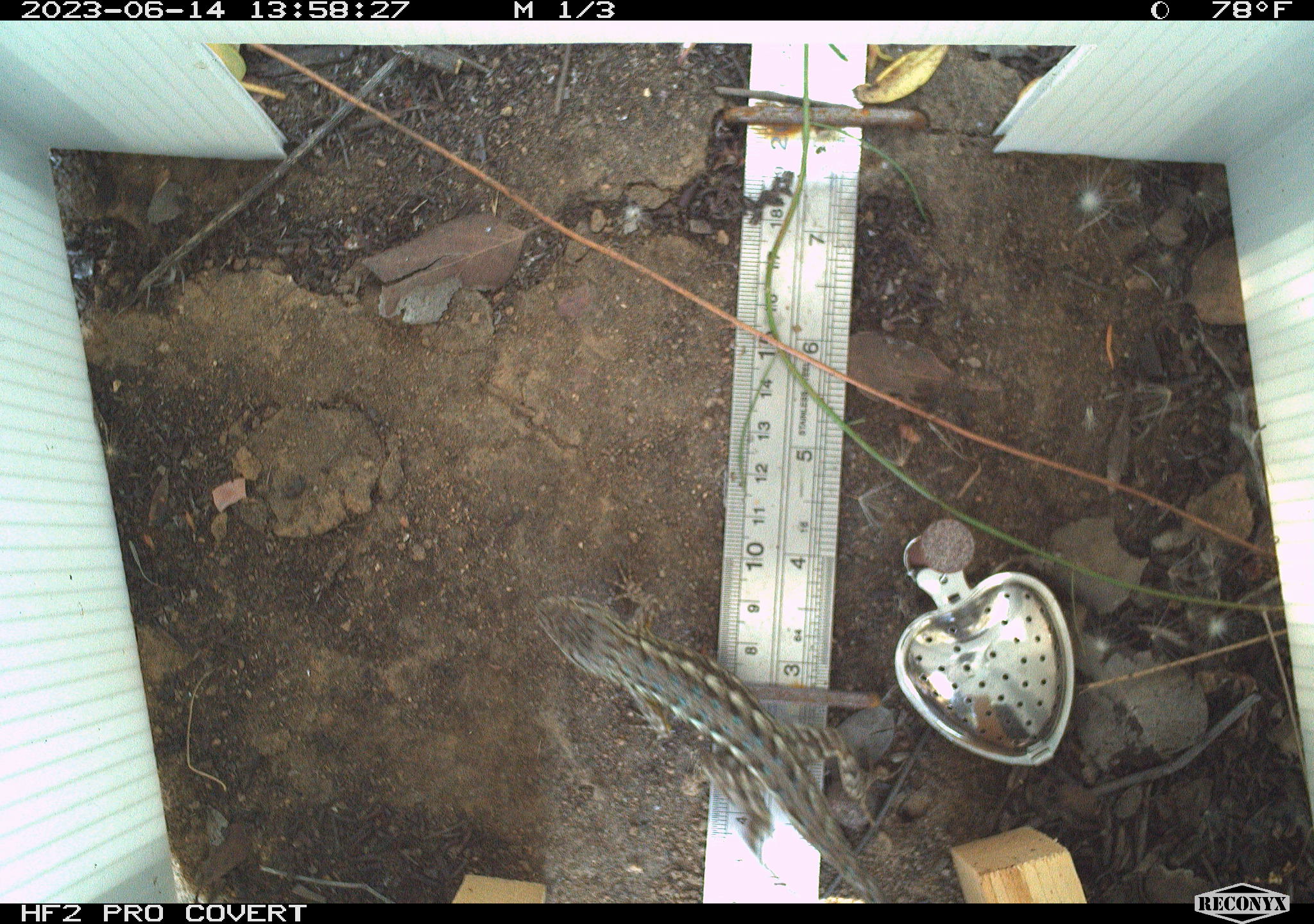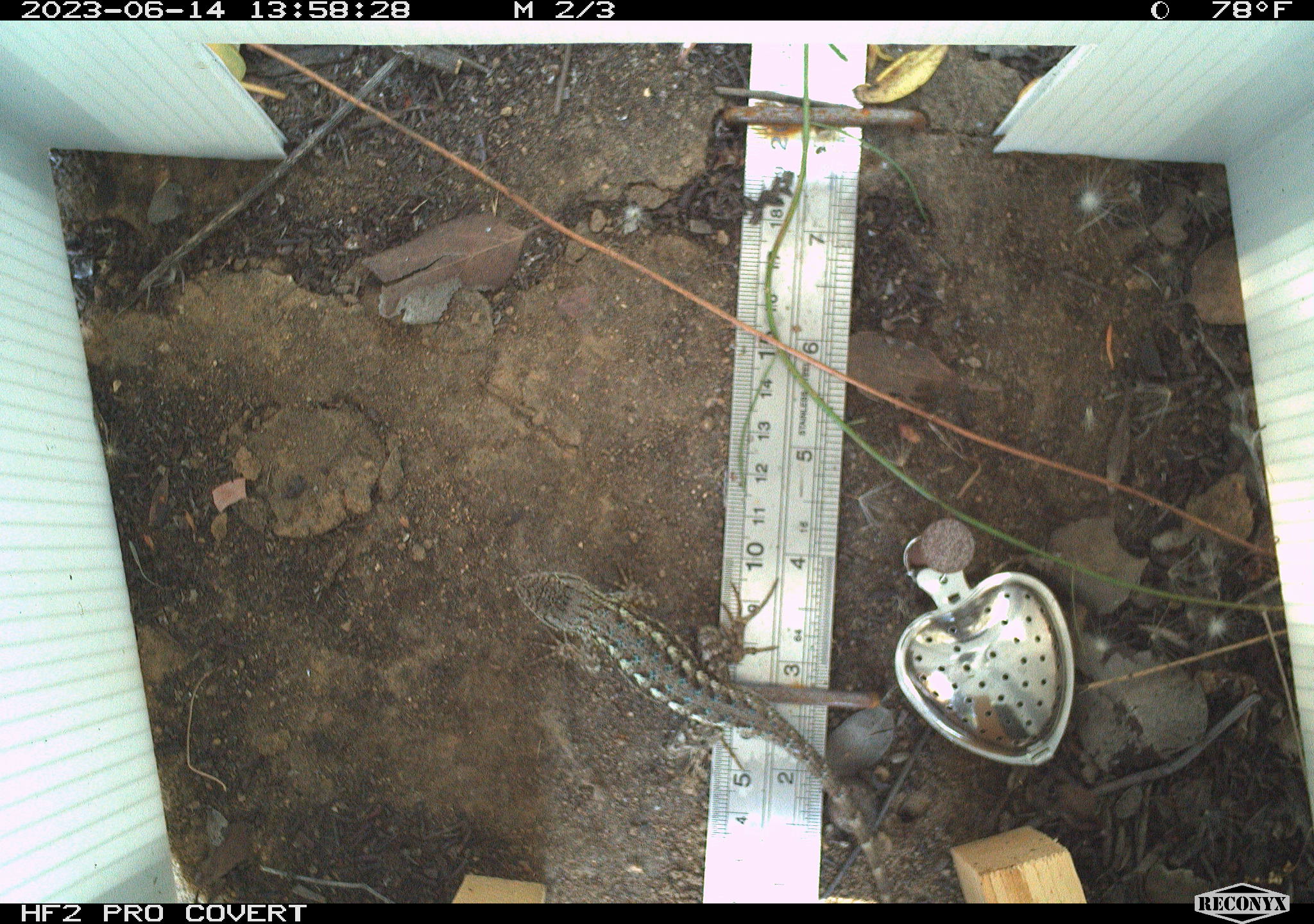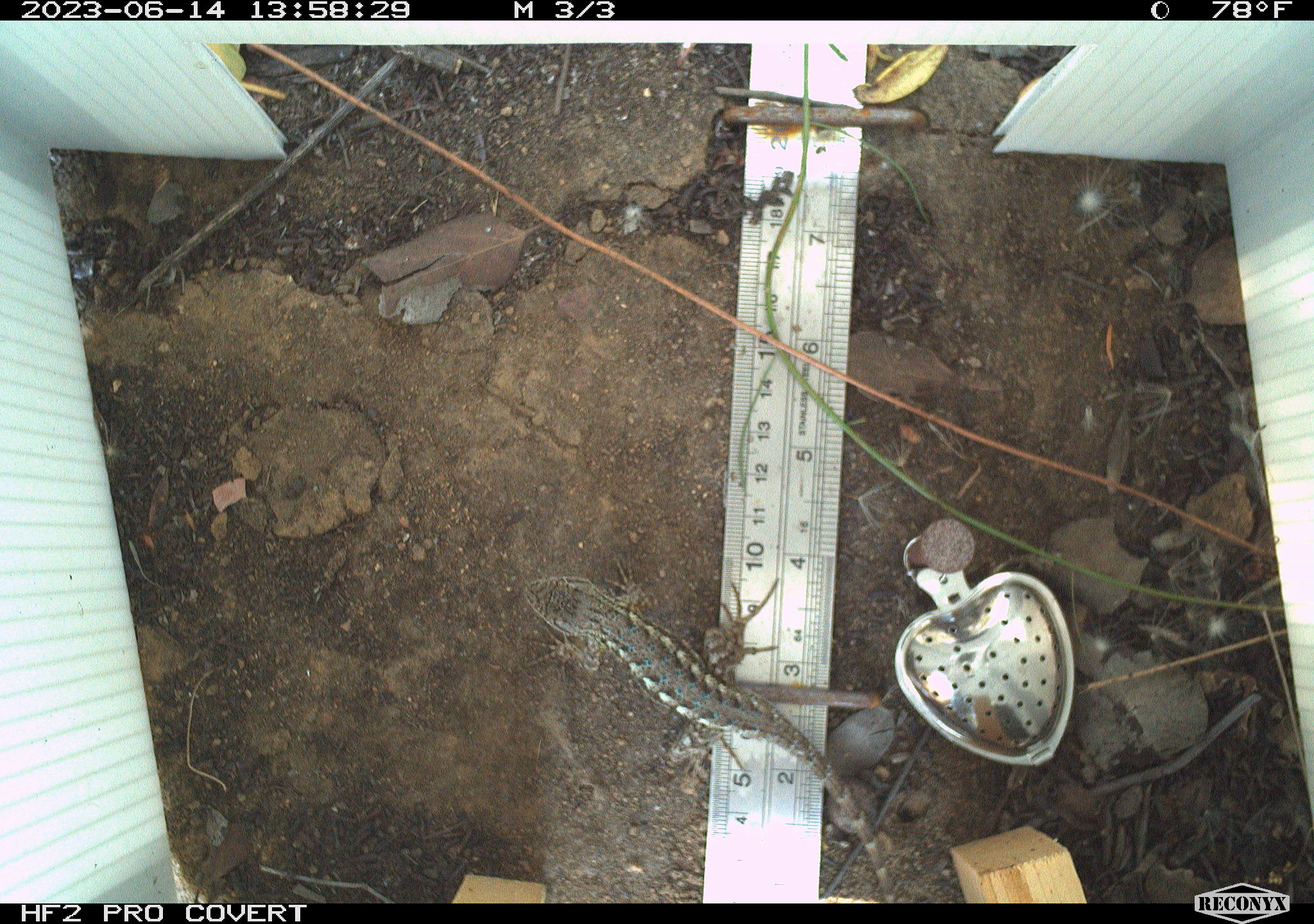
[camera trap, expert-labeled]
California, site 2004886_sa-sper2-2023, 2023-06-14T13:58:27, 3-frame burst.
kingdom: Animalia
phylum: Chordata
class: Reptilia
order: Squamata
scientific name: Squamata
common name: lizards and snakes